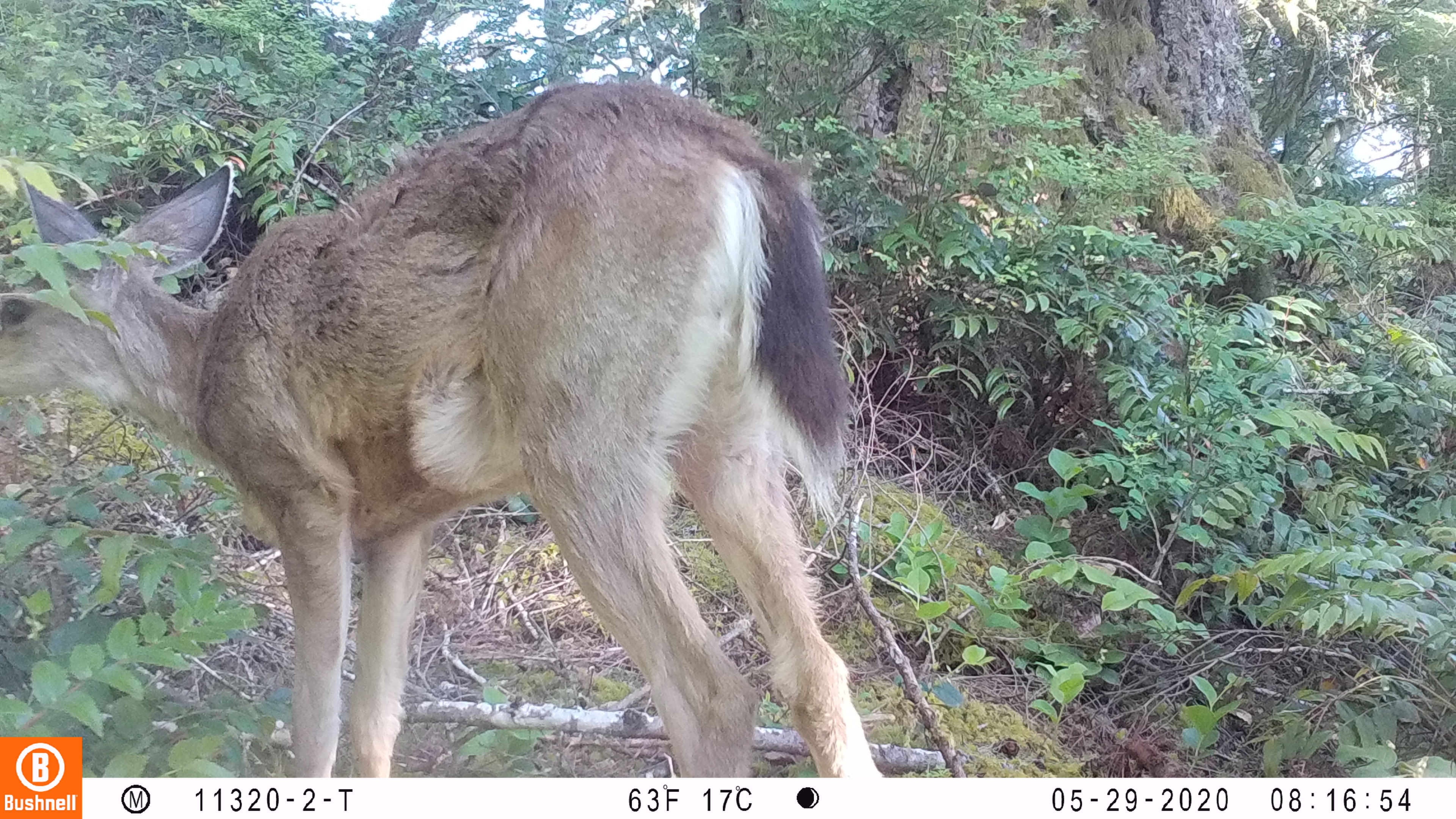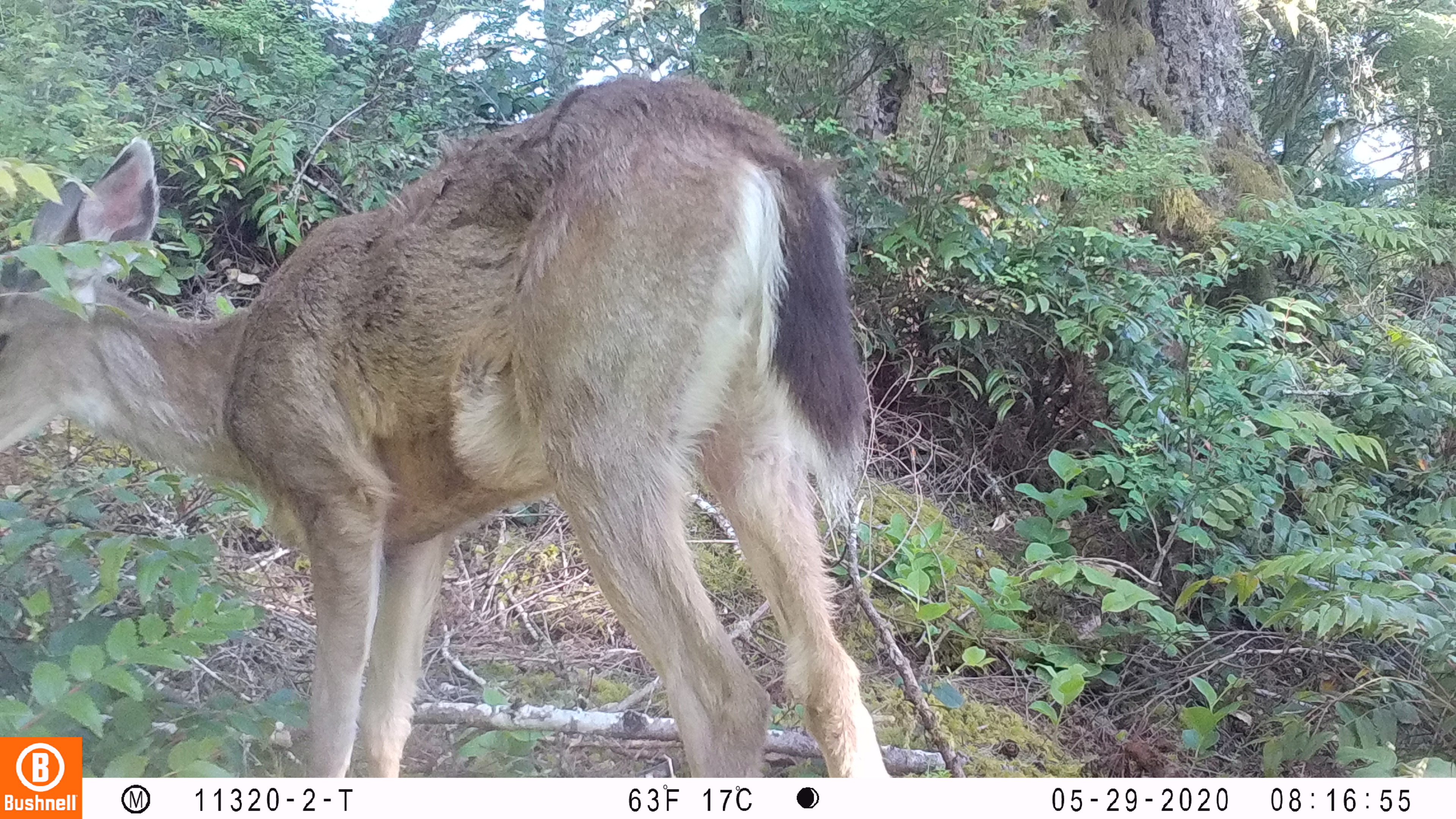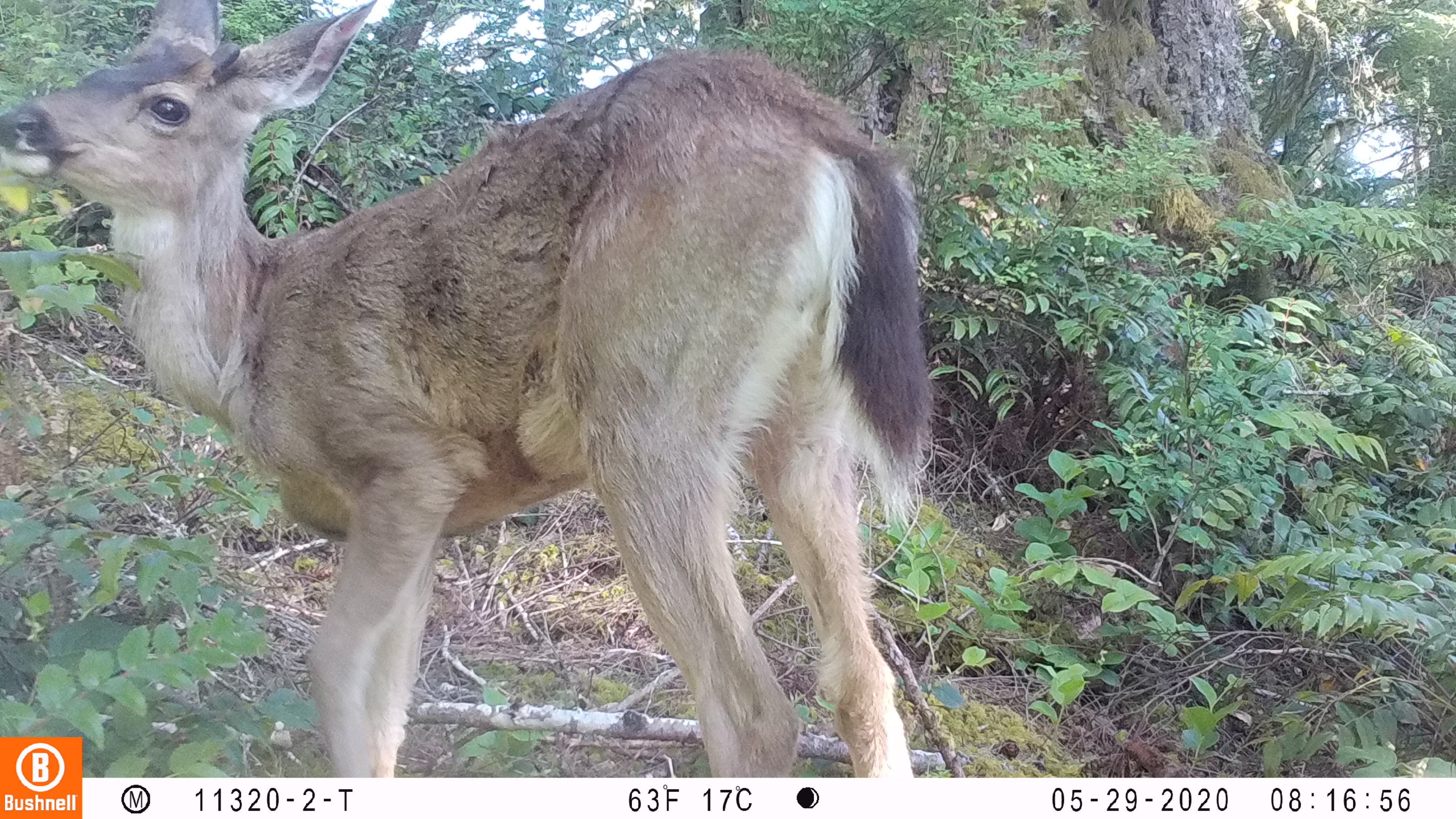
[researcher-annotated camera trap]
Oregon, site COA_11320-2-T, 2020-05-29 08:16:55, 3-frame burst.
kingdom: Animalia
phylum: Chordata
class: Mammalia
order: Artiodactyla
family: Cervidae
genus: Odocoileus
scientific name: Odocoileus hemionus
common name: black-tailed deer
Black-tailed deer (Odocoileus hemionus).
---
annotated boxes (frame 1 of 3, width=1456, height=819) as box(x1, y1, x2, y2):
black-tailed deer: box(6, 74, 863, 730)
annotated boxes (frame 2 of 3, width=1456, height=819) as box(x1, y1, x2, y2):
black-tailed deer: box(0, 73, 878, 730)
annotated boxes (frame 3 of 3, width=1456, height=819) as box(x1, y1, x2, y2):
black-tailed deer: box(0, 0, 935, 727)